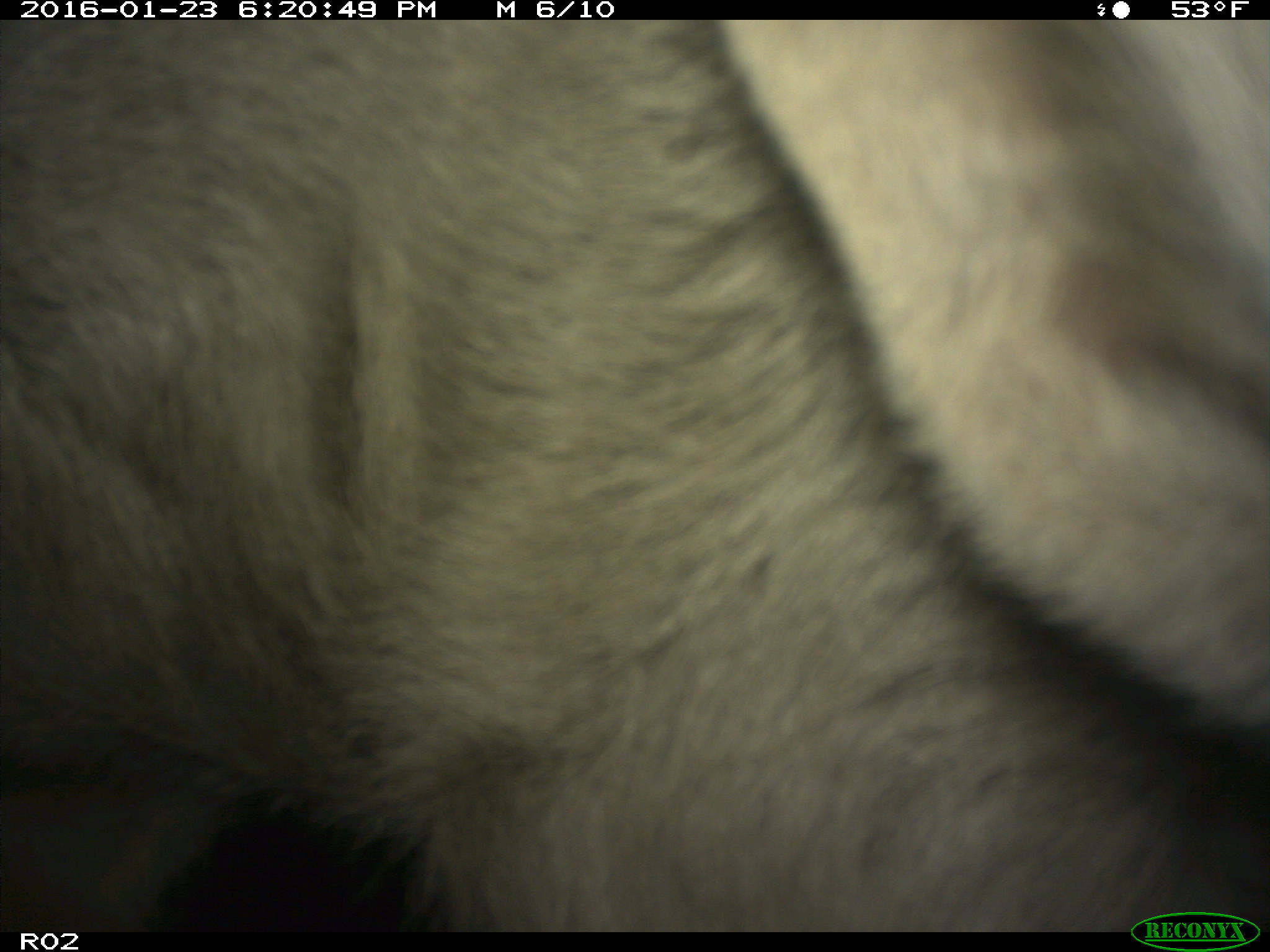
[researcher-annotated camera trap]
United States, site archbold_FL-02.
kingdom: Animalia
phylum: Chordata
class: Mammalia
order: Artiodactyla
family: Bovidae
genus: Bos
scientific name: Bos taurus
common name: domestic cow